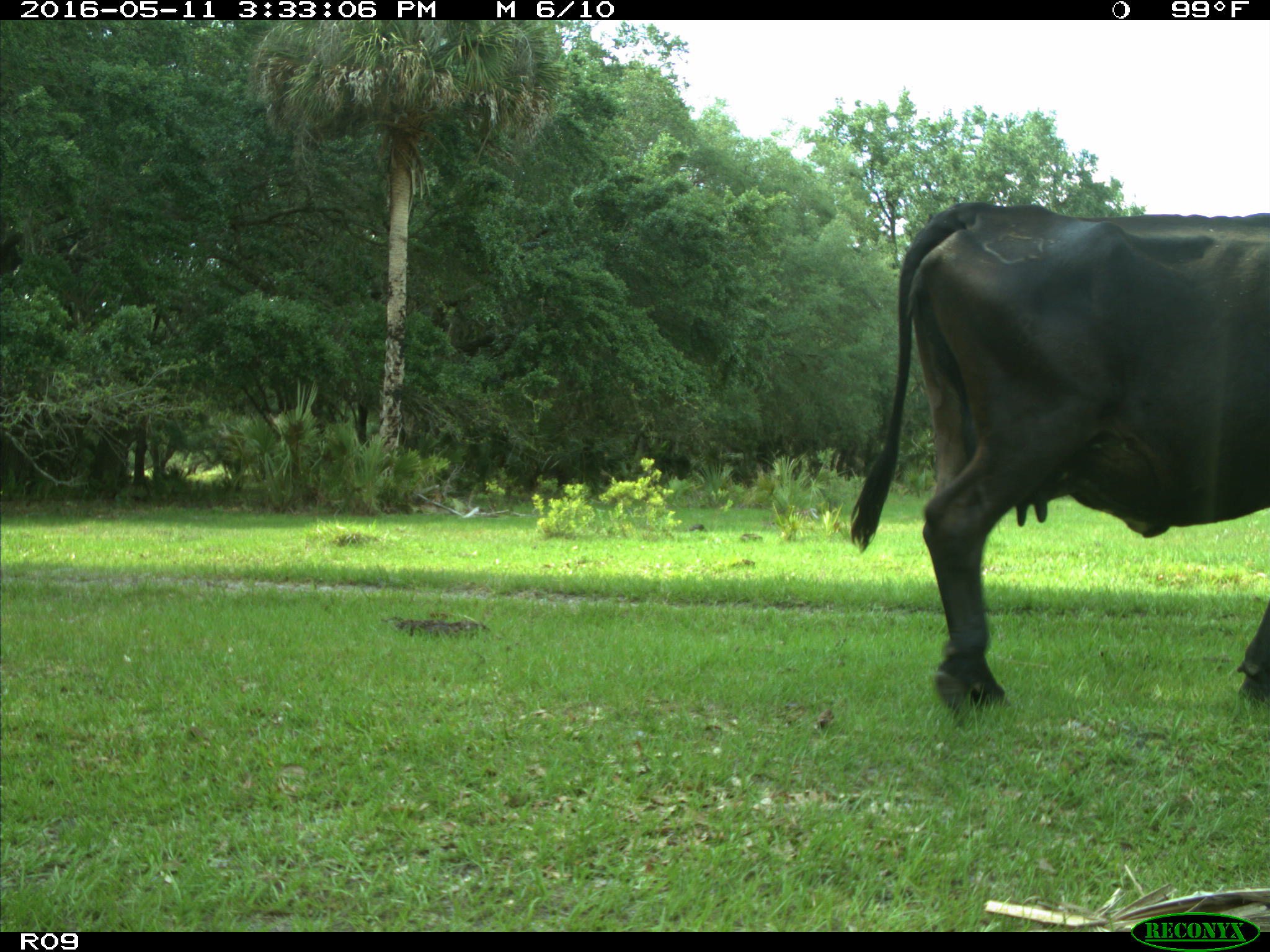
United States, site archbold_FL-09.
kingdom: Animalia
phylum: Chordata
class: Mammalia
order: Artiodactyla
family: Bovidae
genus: Bos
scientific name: Bos taurus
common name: domestic cow